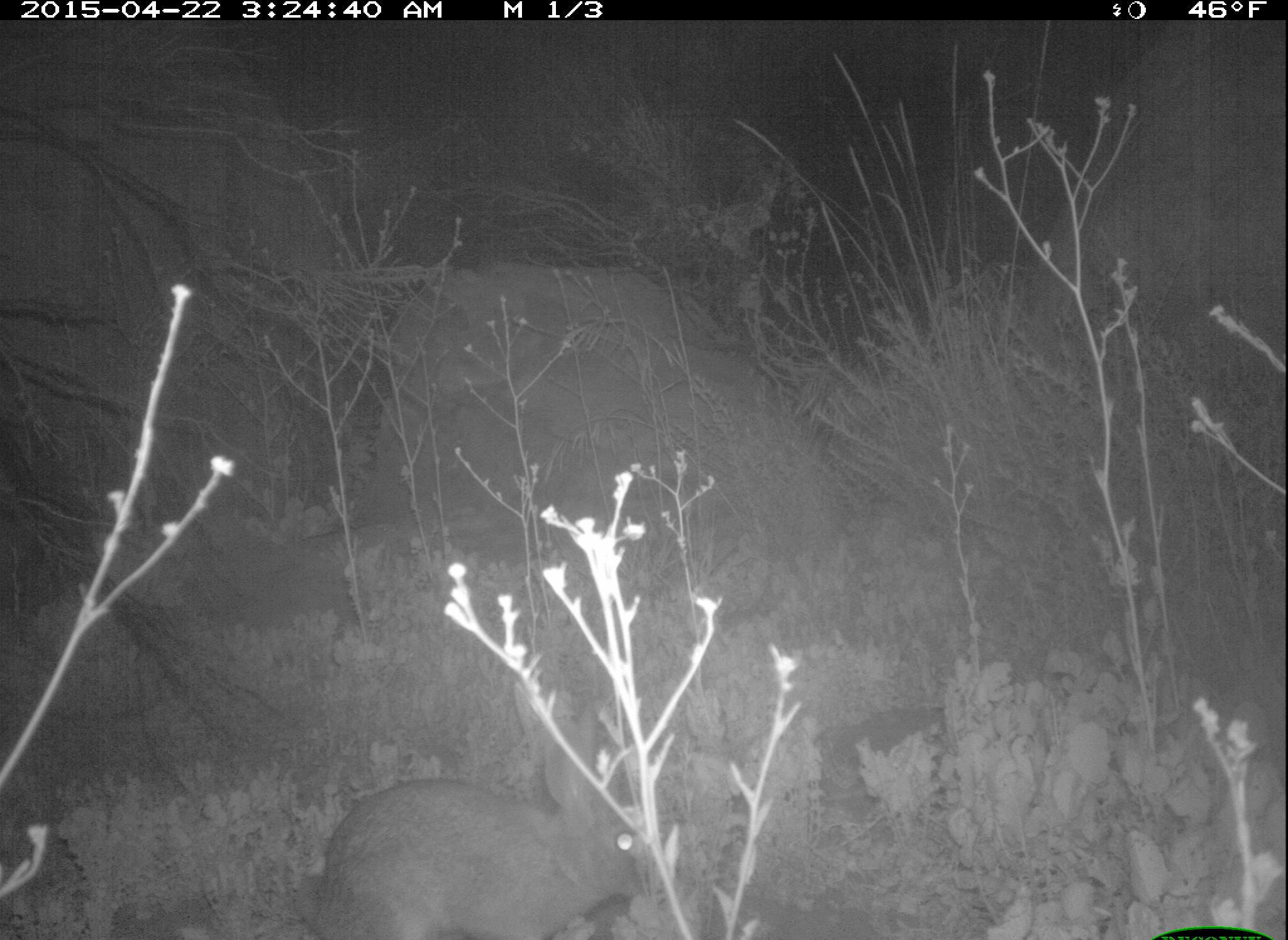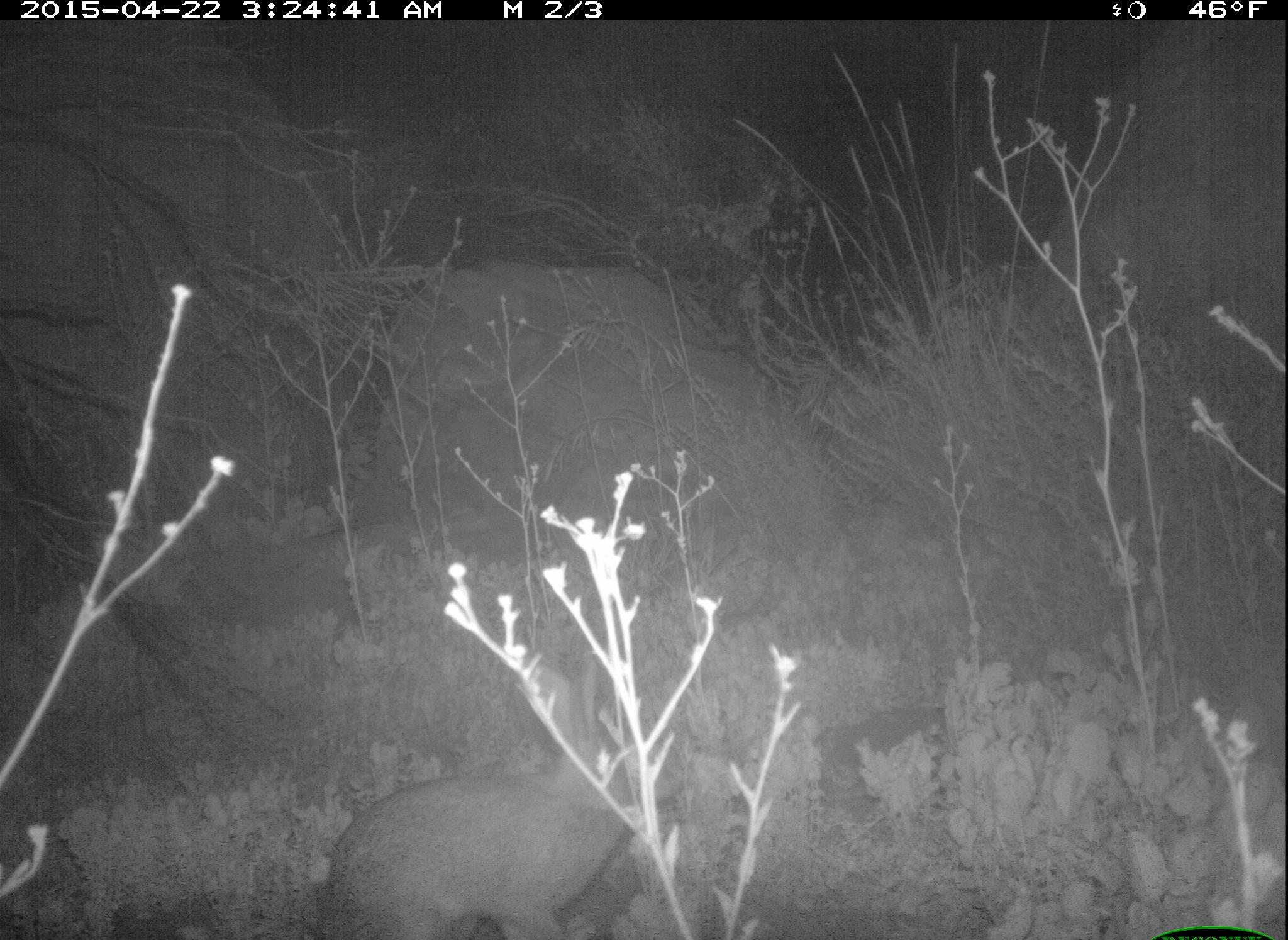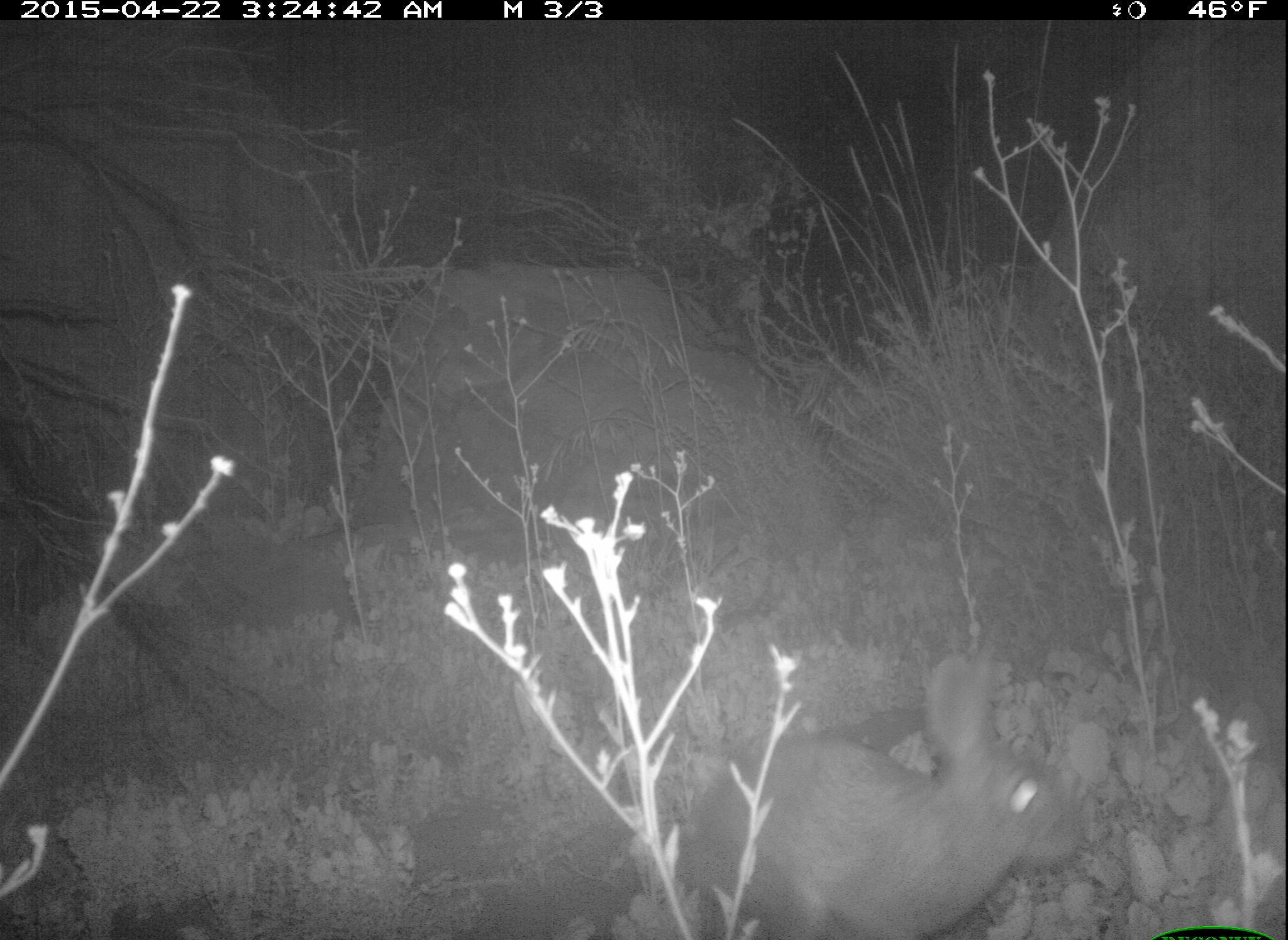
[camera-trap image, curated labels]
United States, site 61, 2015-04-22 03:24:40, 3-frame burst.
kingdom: Animalia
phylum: Chordata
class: Mammalia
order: Lagomorpha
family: Leporidae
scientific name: Leporidae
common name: rabbits and hares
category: rabbit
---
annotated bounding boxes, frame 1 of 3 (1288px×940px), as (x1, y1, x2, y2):
rabbit: (283, 678, 650, 940)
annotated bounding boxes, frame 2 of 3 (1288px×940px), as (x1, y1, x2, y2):
rabbit: (312, 649, 660, 939)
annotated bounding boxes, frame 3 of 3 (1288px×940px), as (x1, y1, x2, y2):
rabbit: (681, 643, 1085, 940)